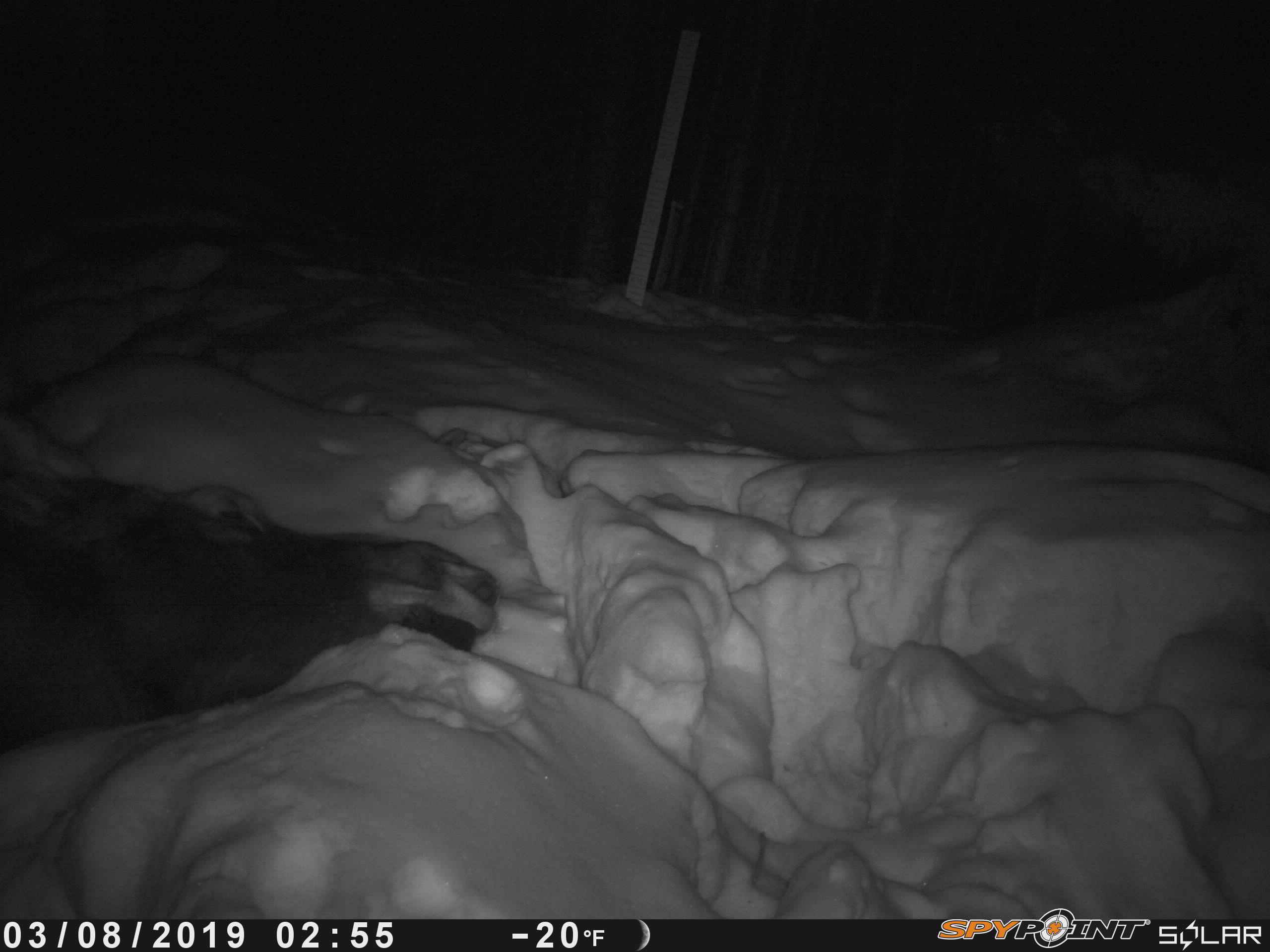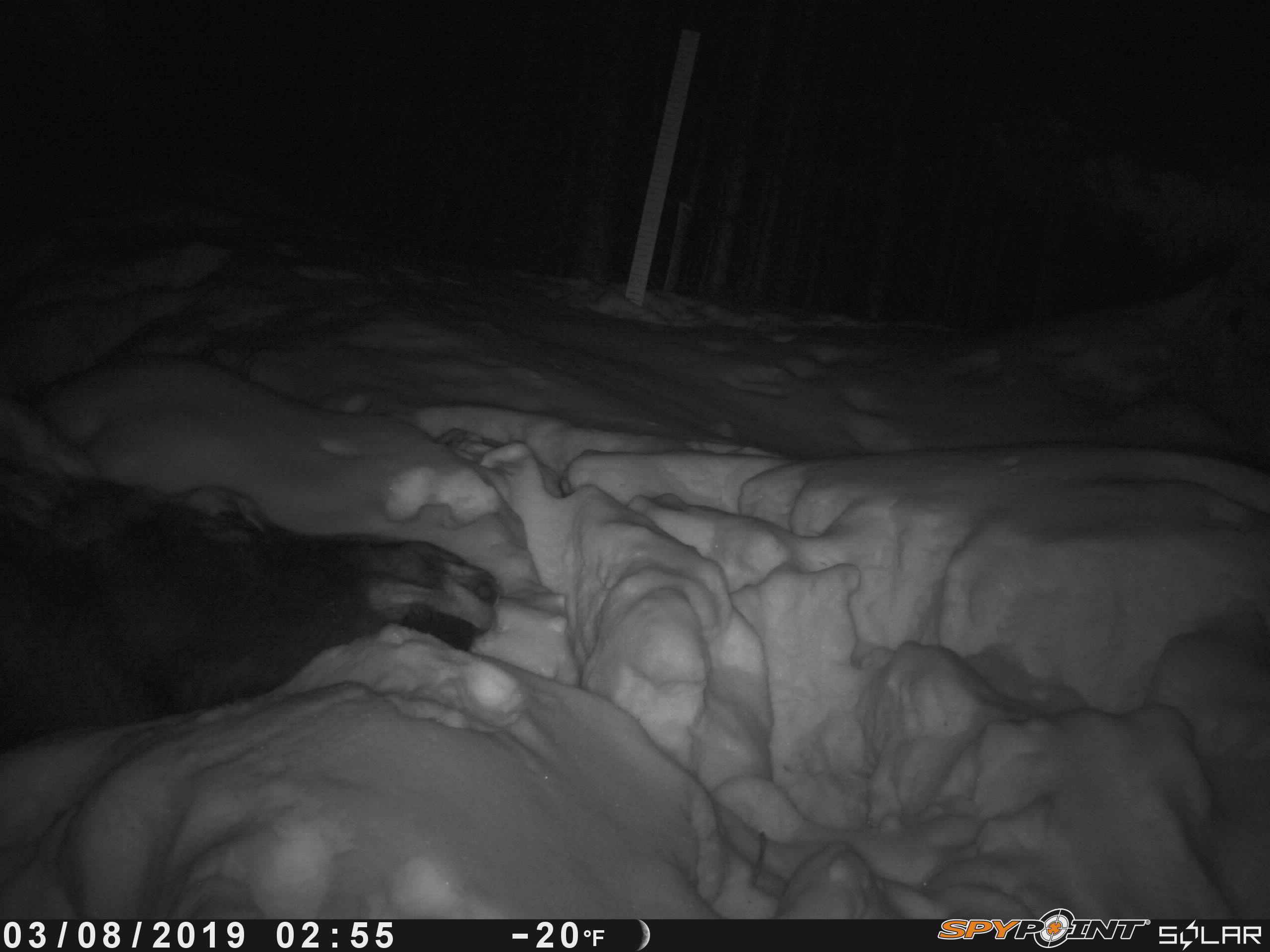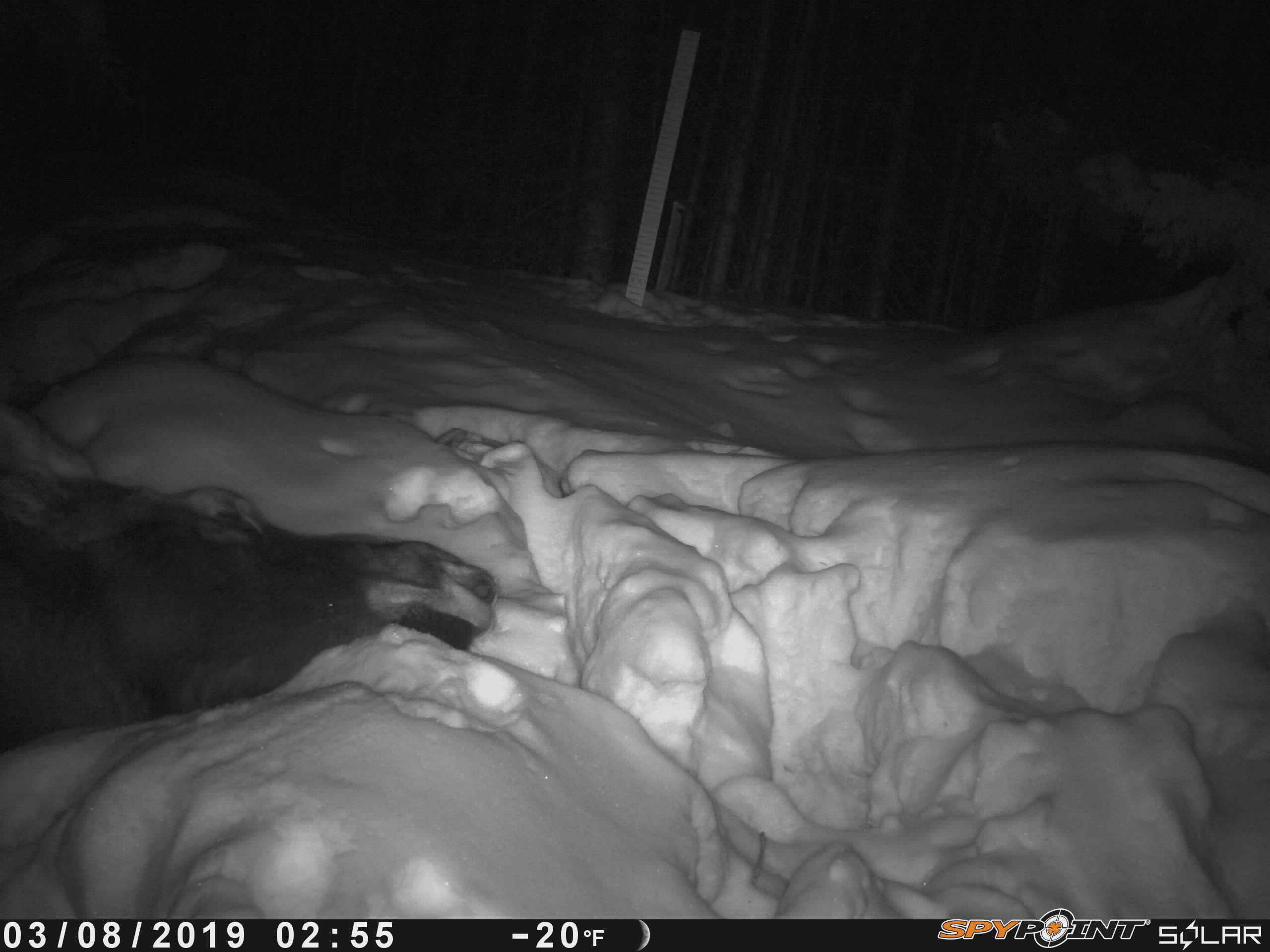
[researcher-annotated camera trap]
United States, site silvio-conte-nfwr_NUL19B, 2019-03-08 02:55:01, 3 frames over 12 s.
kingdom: Animalia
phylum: Chordata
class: Mammalia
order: Artiodactyla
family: Cervidae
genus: Alces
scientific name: Alces alces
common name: moose